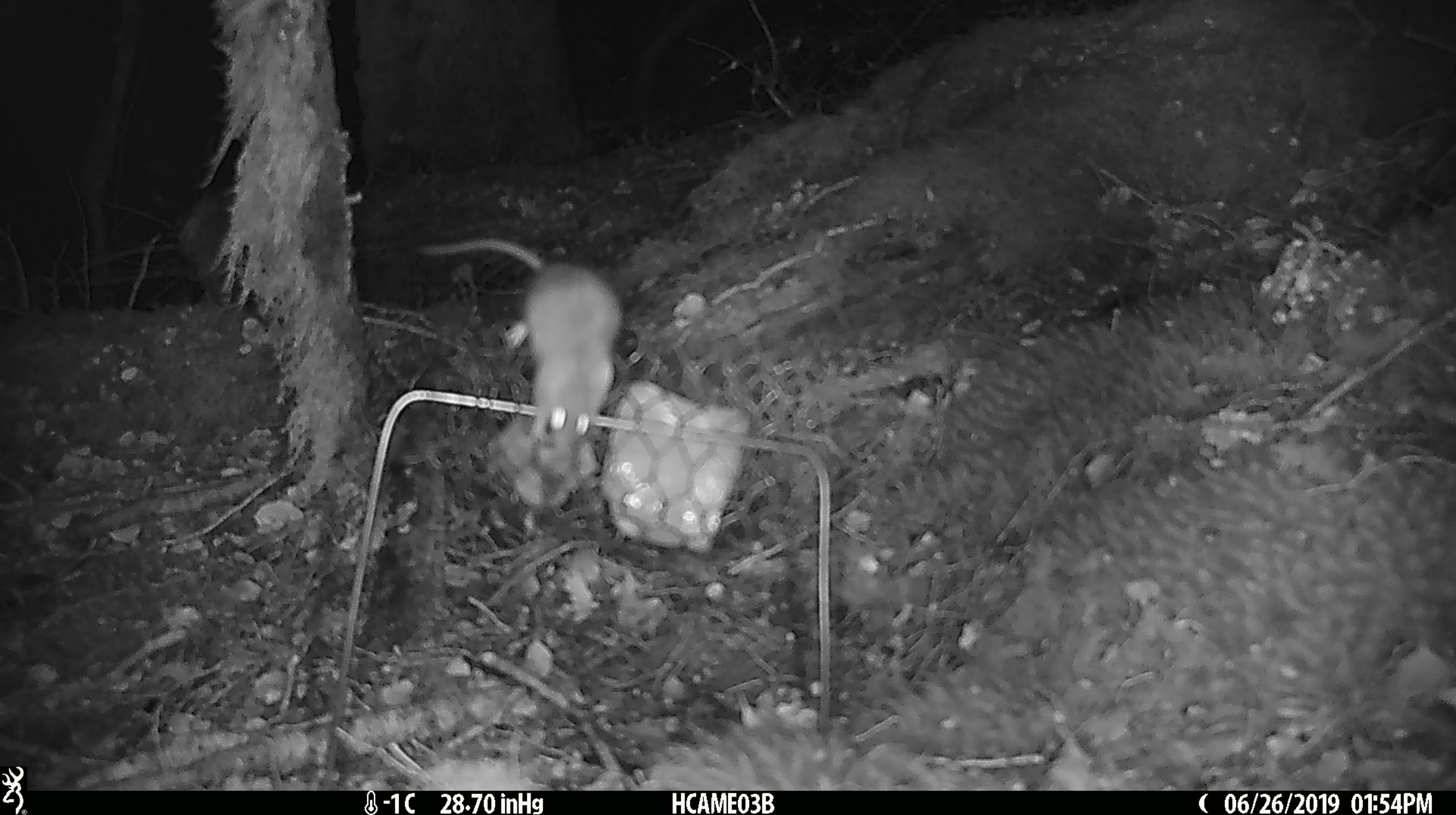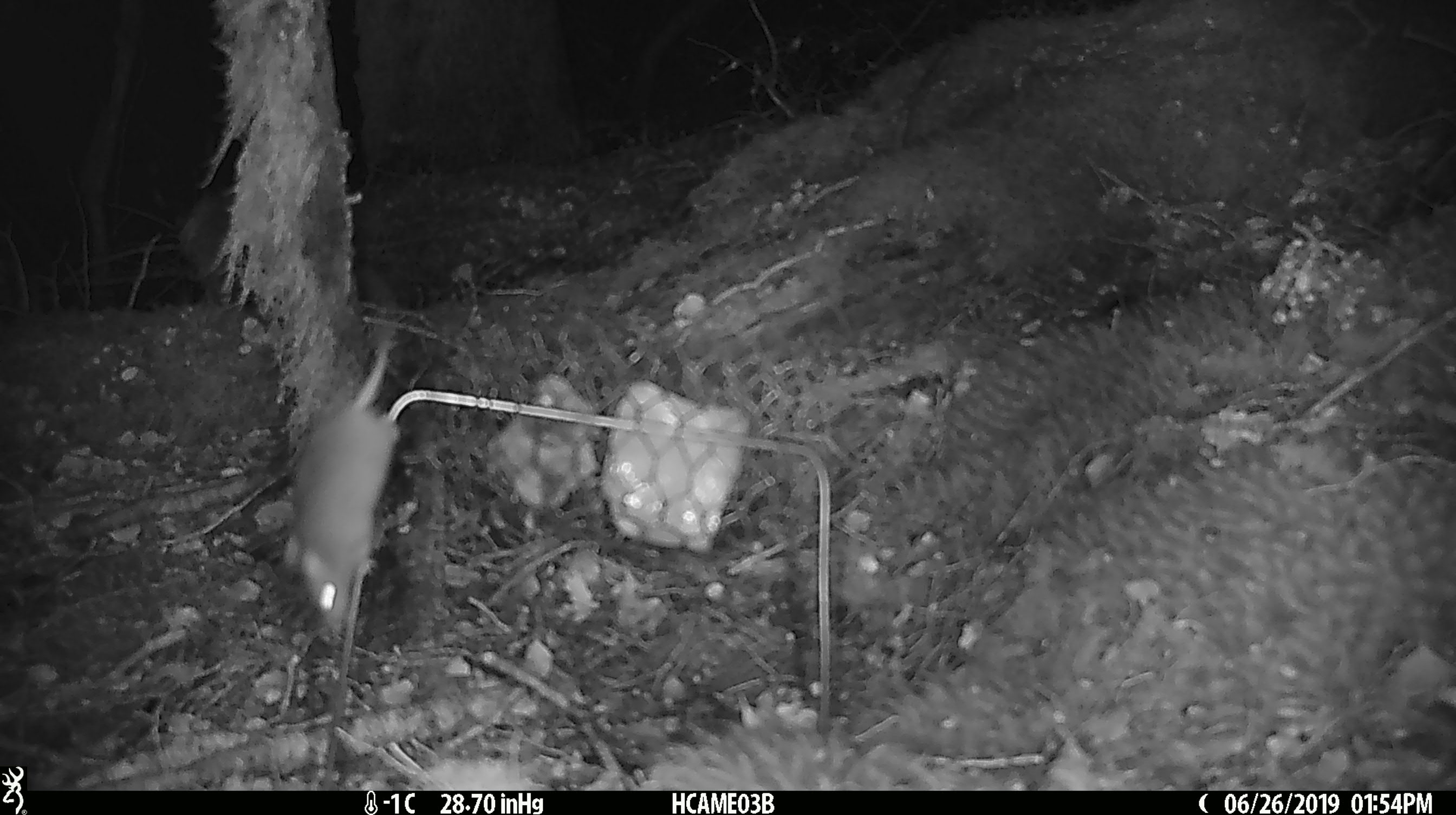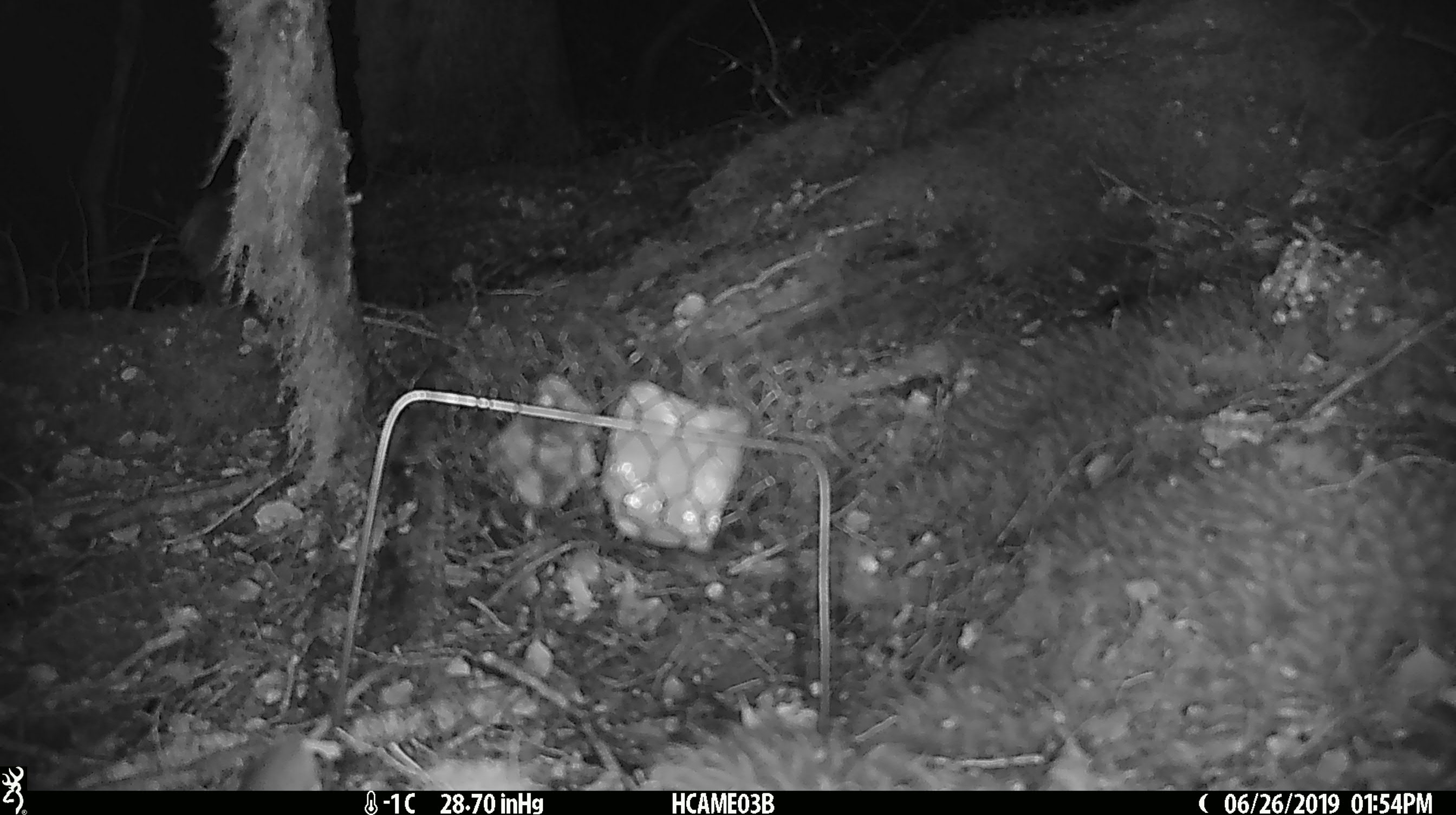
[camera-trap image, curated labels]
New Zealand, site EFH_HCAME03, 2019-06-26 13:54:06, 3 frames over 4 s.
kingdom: Animalia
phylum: Chordata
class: Mammalia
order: Rodentia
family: Muridae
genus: Mus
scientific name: Mus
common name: mouse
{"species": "mouse (Mus)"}